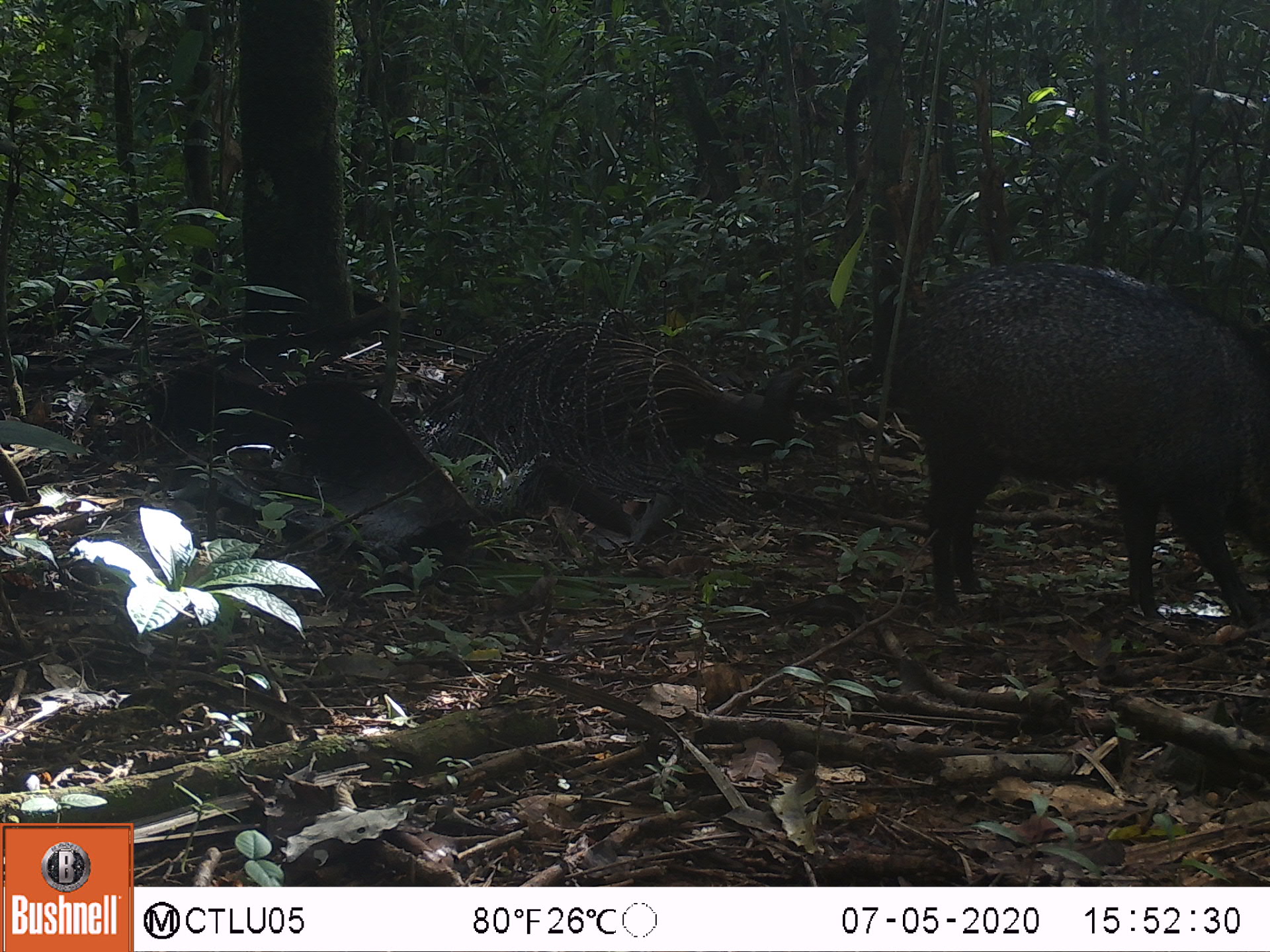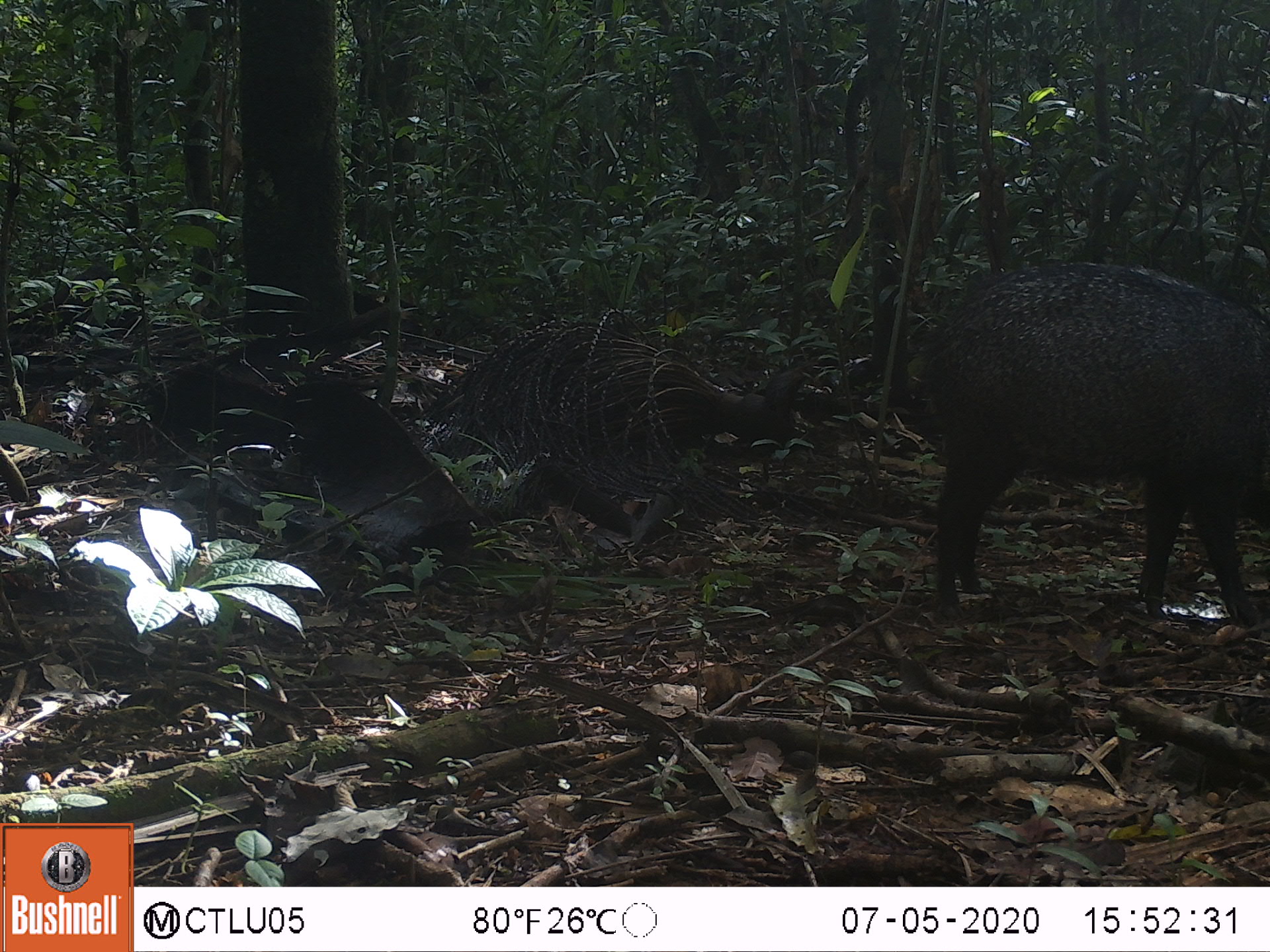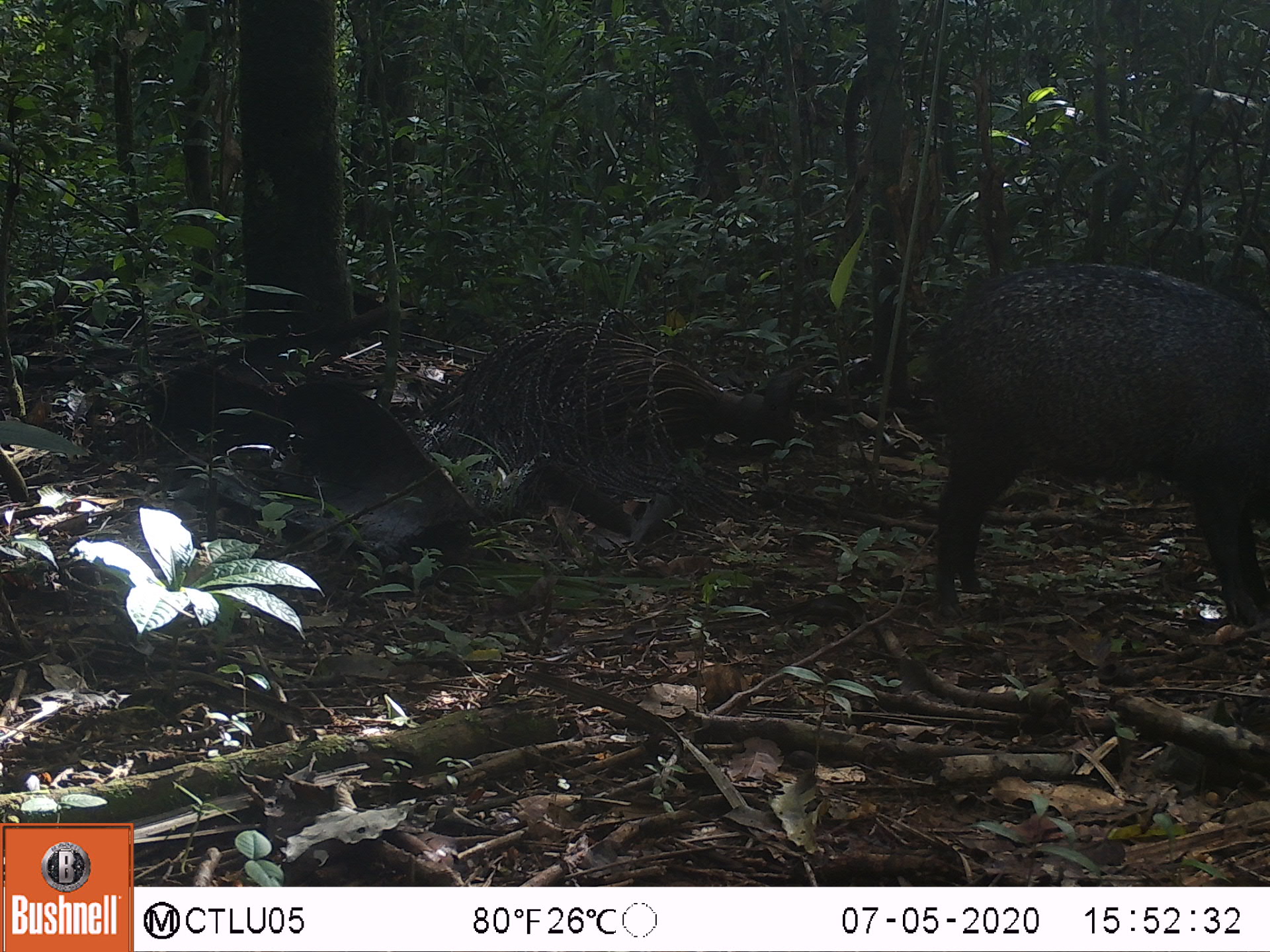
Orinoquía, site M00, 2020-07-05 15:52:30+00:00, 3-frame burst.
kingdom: Animalia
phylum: Chordata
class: Mammalia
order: Artiodactyla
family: Tayassuidae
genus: Pecari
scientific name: Pecari tajacu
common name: collared peccary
Collared peccary (Pecari tajacu).